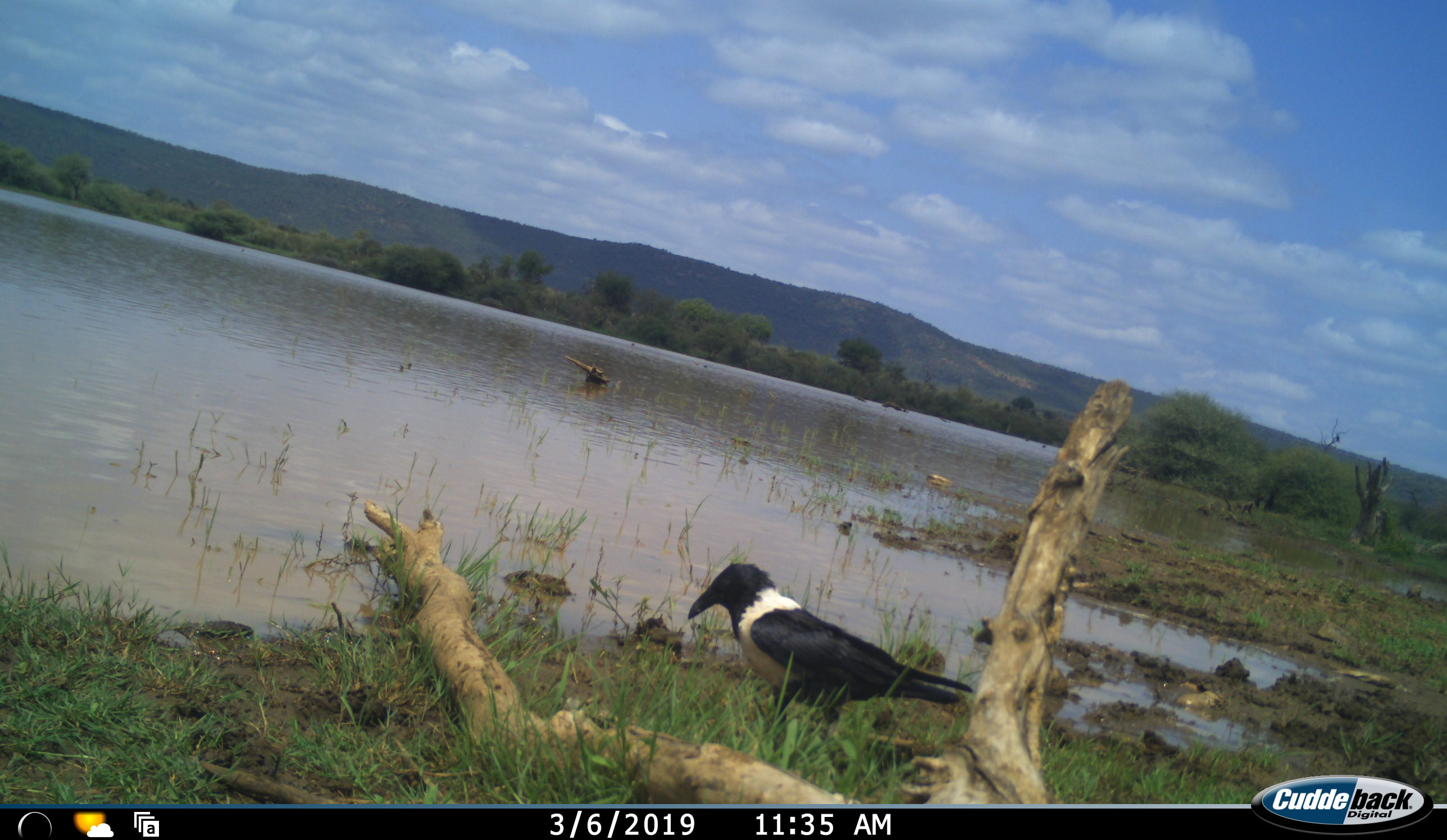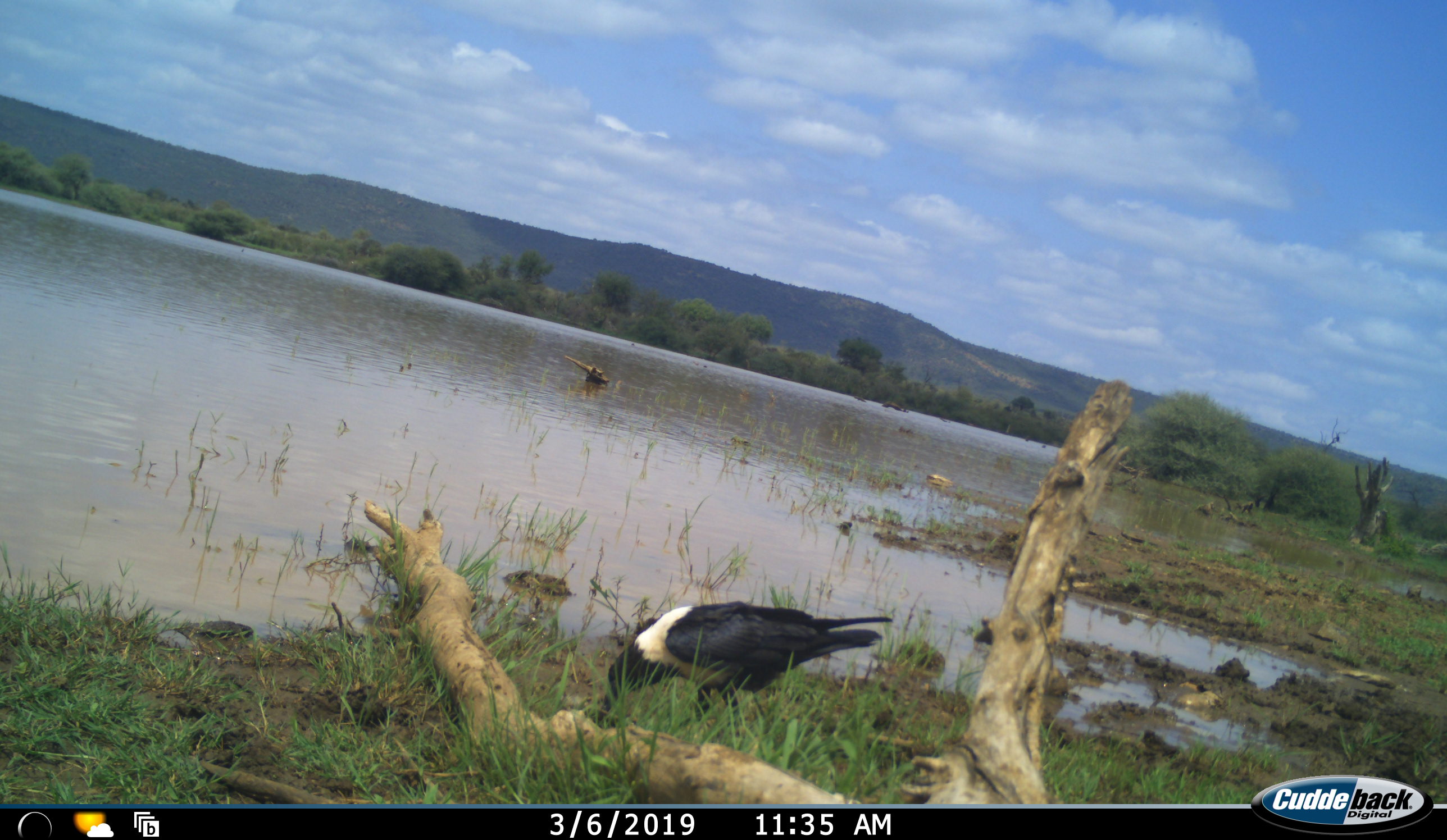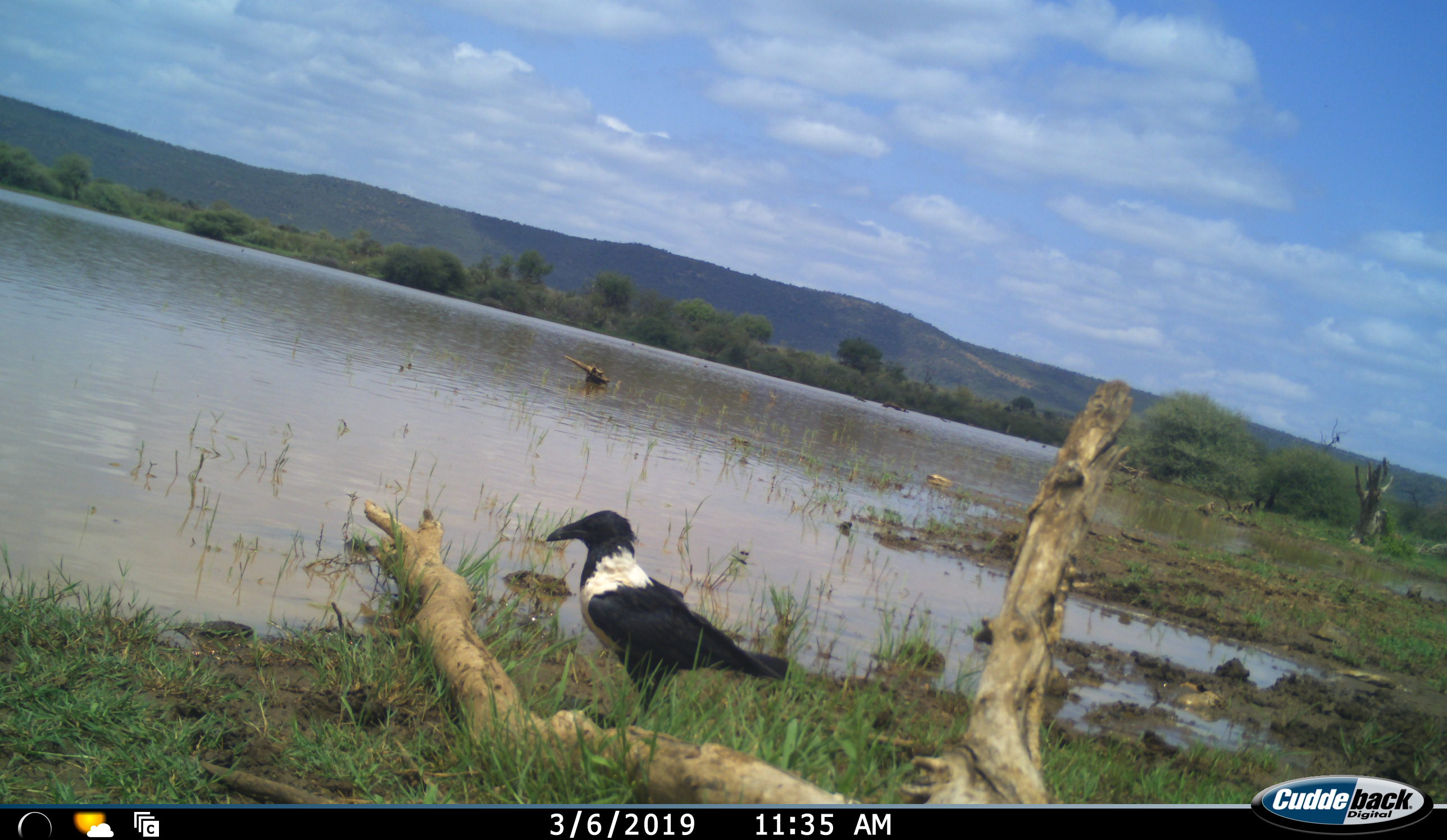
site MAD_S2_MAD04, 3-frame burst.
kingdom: Animalia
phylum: Chordata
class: Aves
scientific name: Aves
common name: bird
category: birdother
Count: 1.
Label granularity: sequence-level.